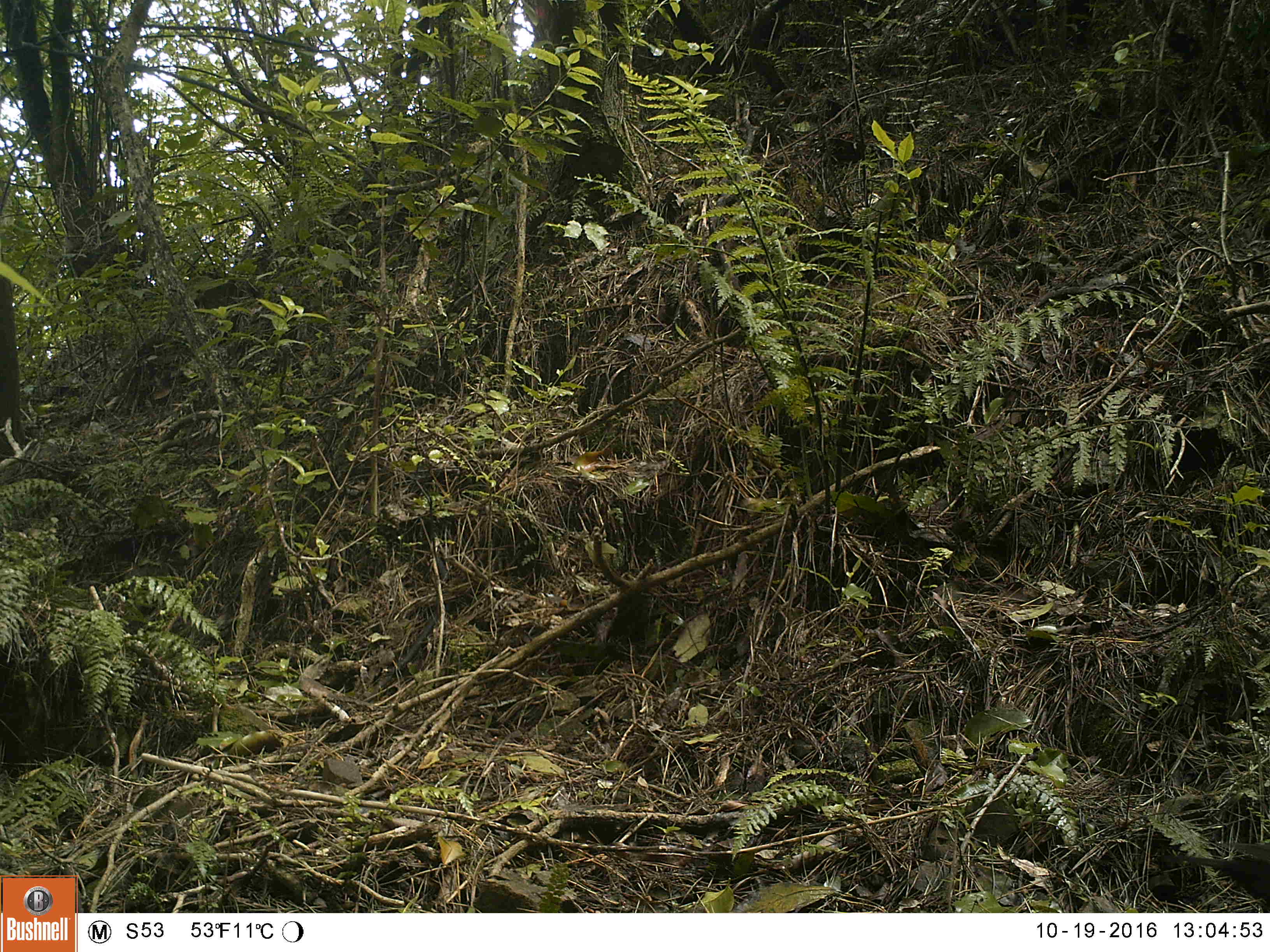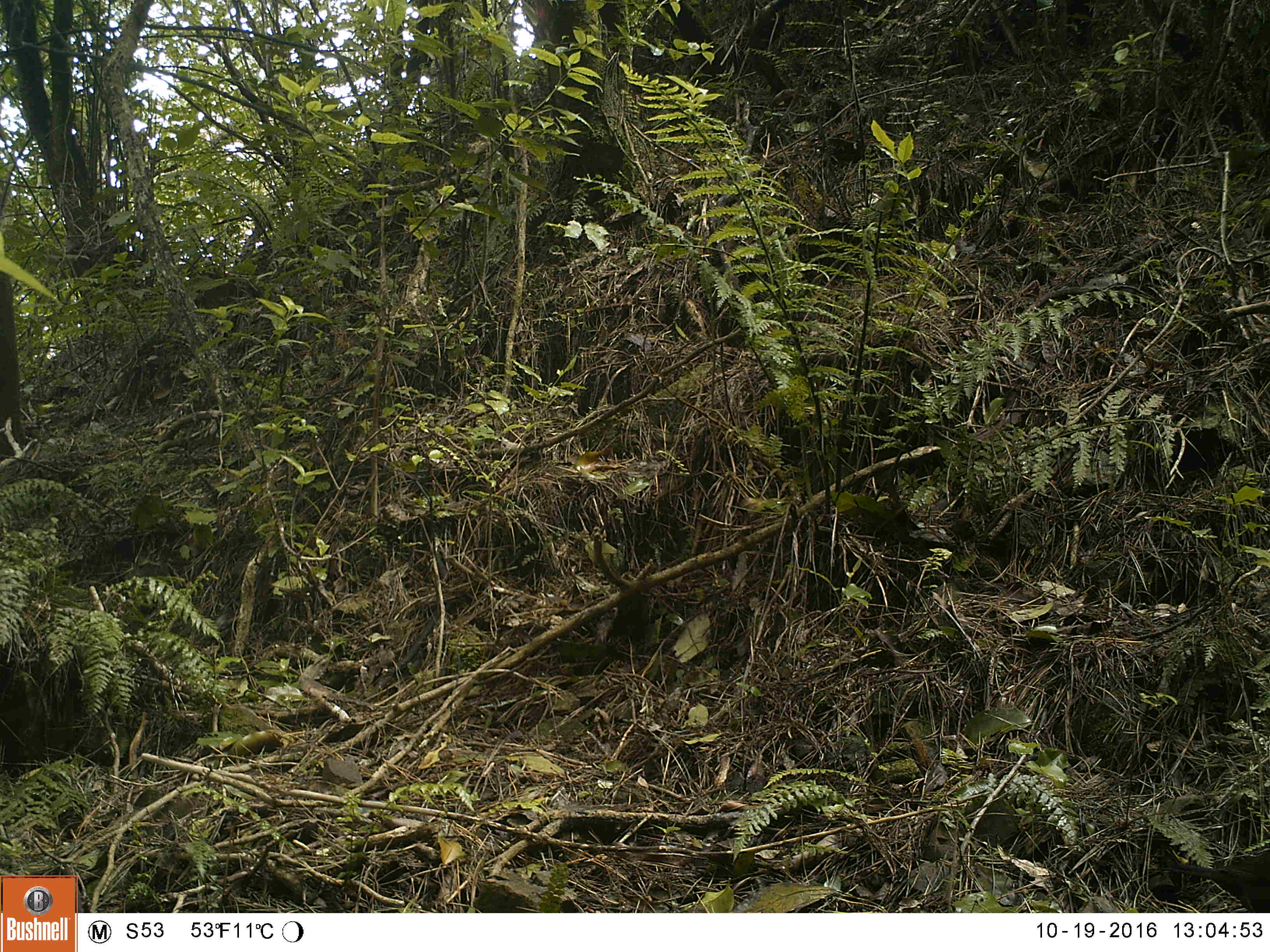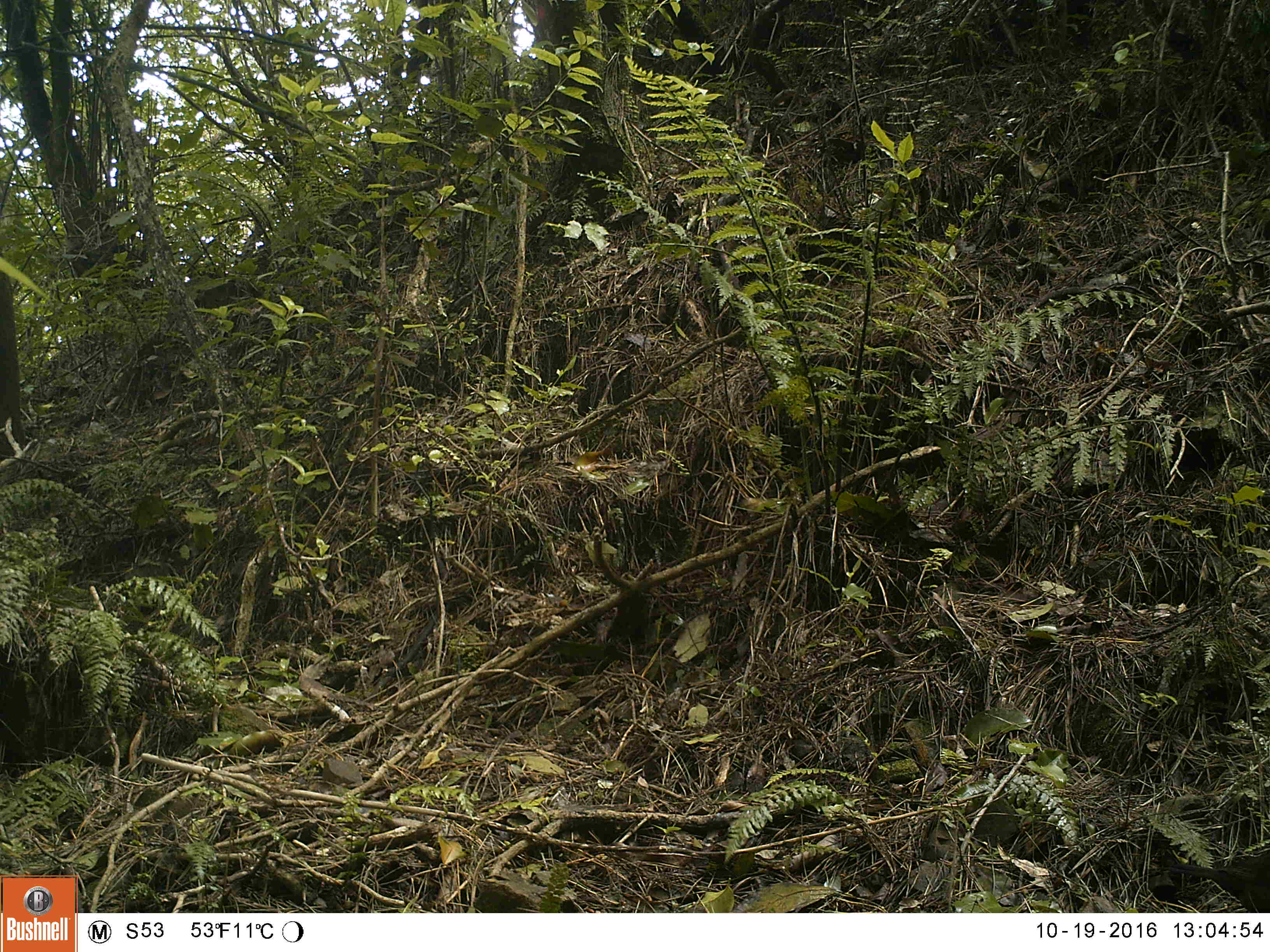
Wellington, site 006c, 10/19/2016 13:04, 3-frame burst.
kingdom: Animalia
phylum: Chordata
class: Aves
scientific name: Aves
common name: bird